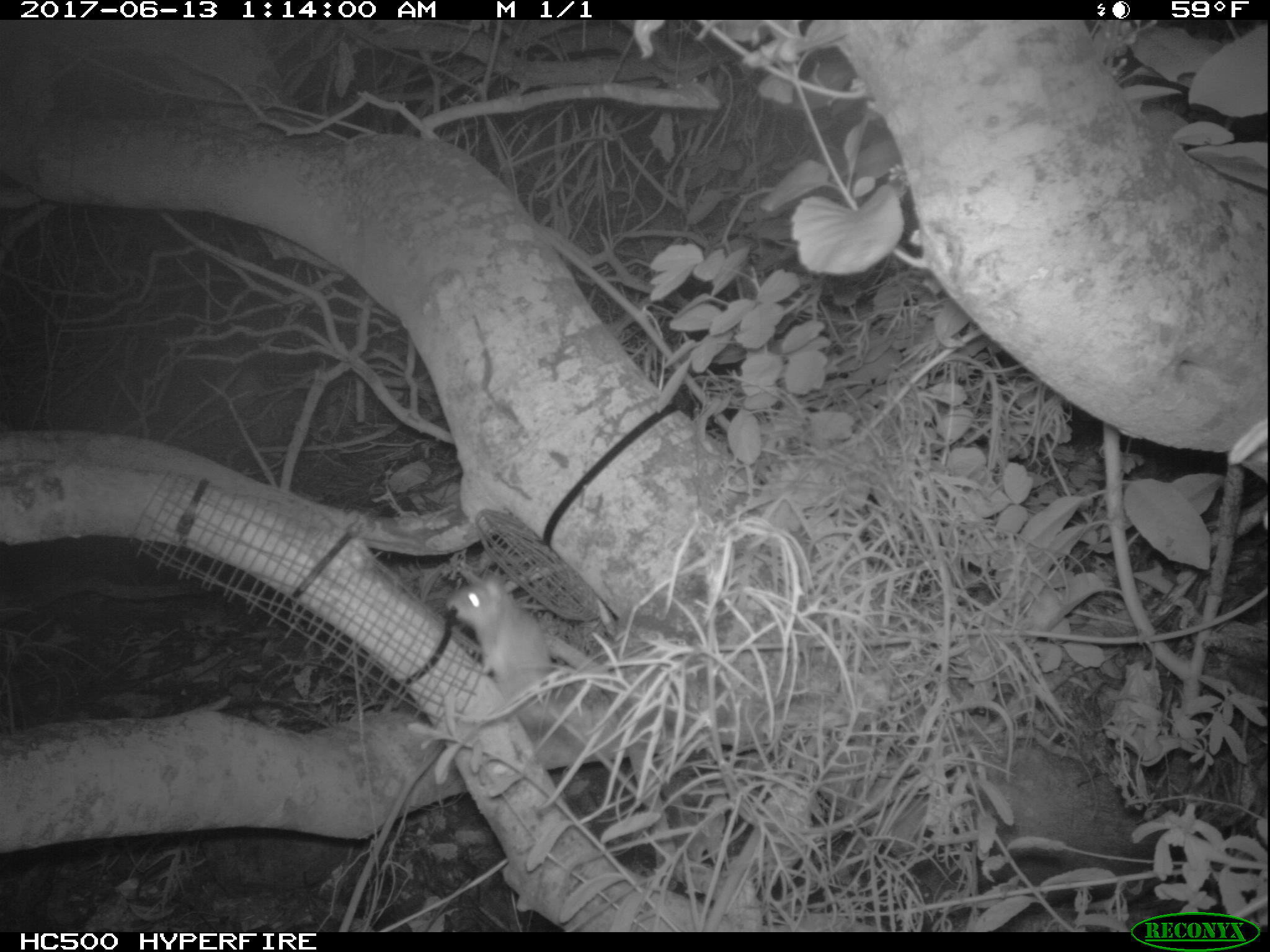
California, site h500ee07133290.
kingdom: Animalia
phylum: Chordata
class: Mammalia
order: Rodentia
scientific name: Rodentia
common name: rodent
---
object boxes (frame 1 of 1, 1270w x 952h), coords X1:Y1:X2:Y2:
rodent: 447:575:560:737